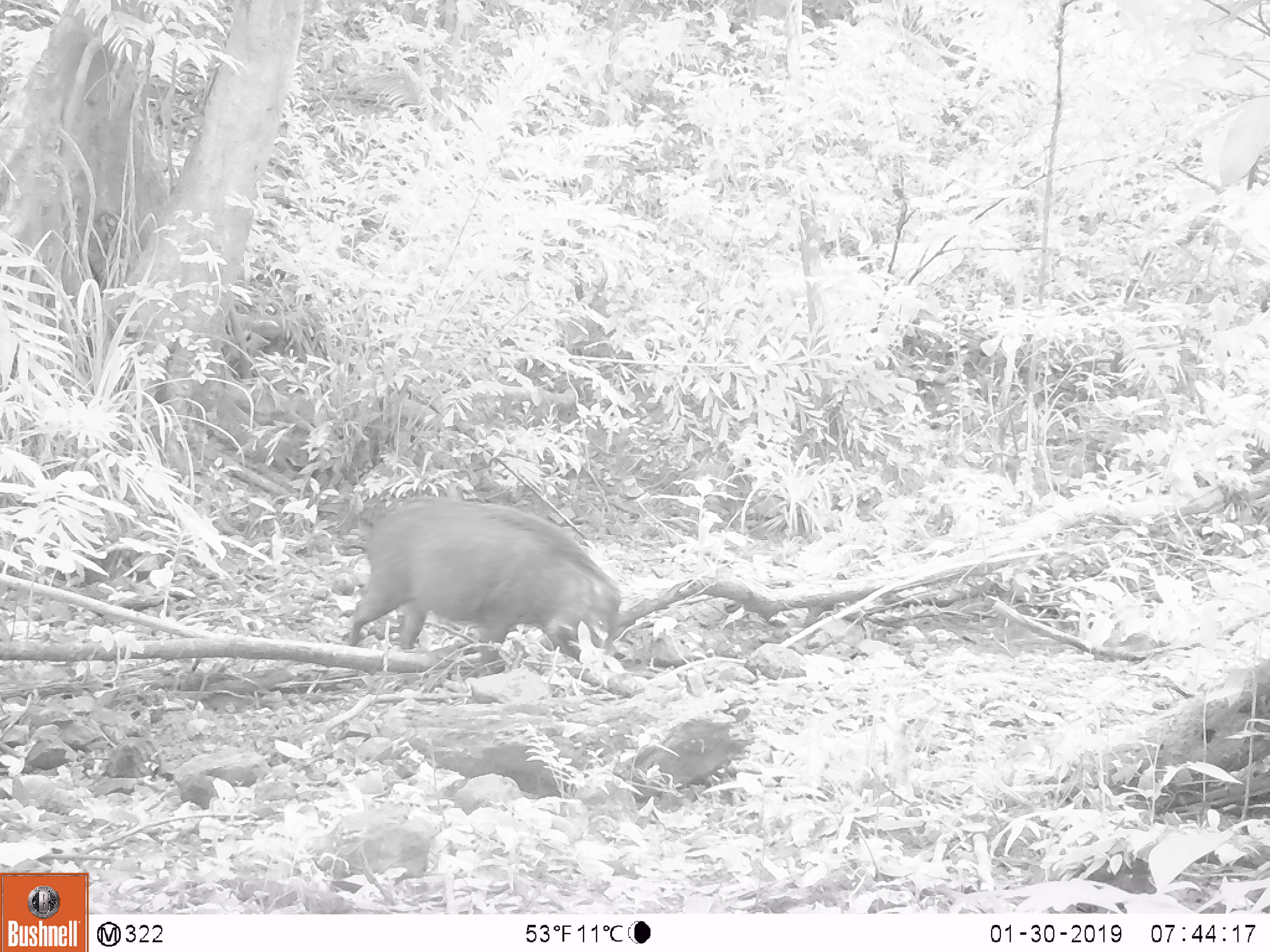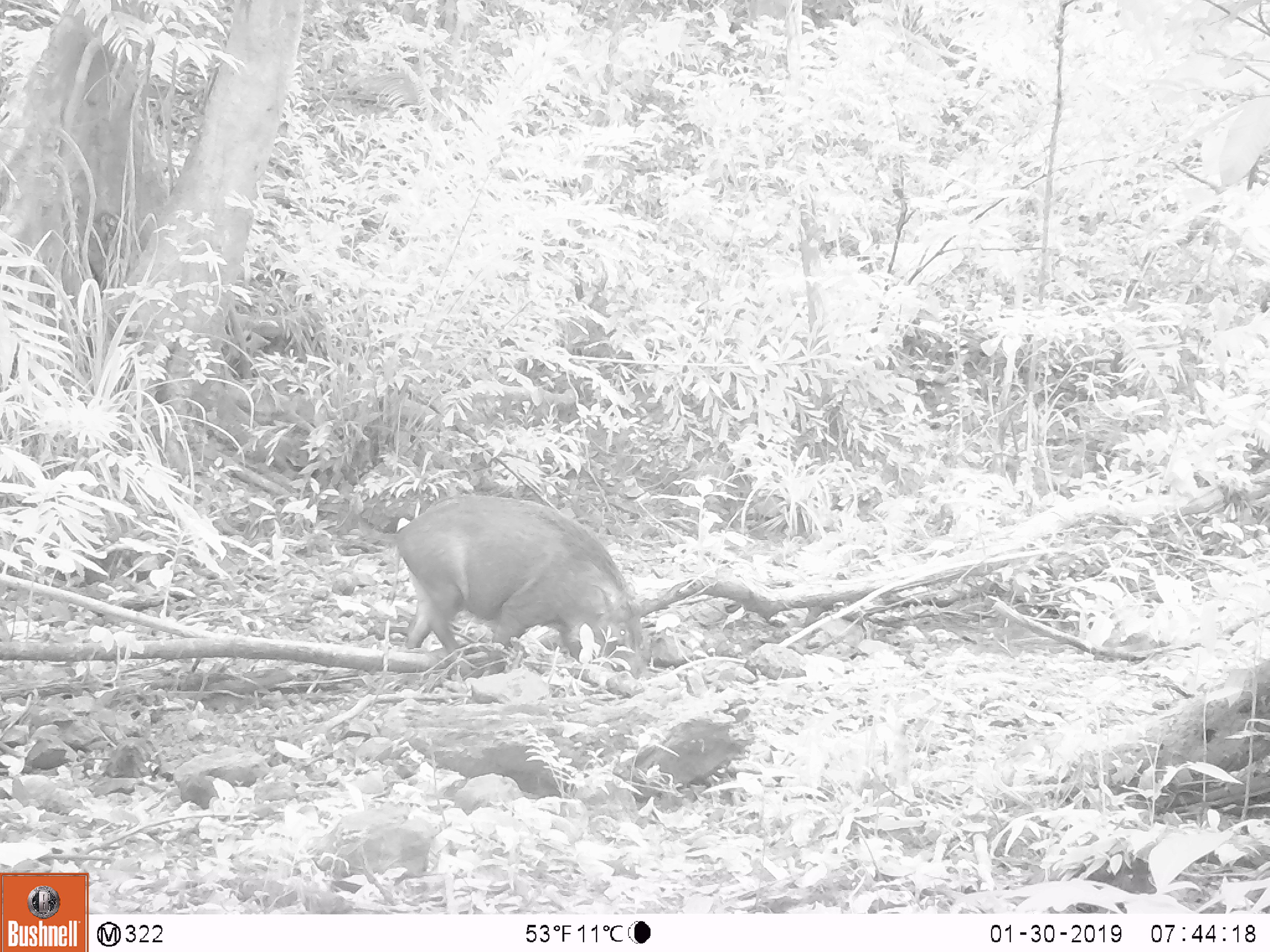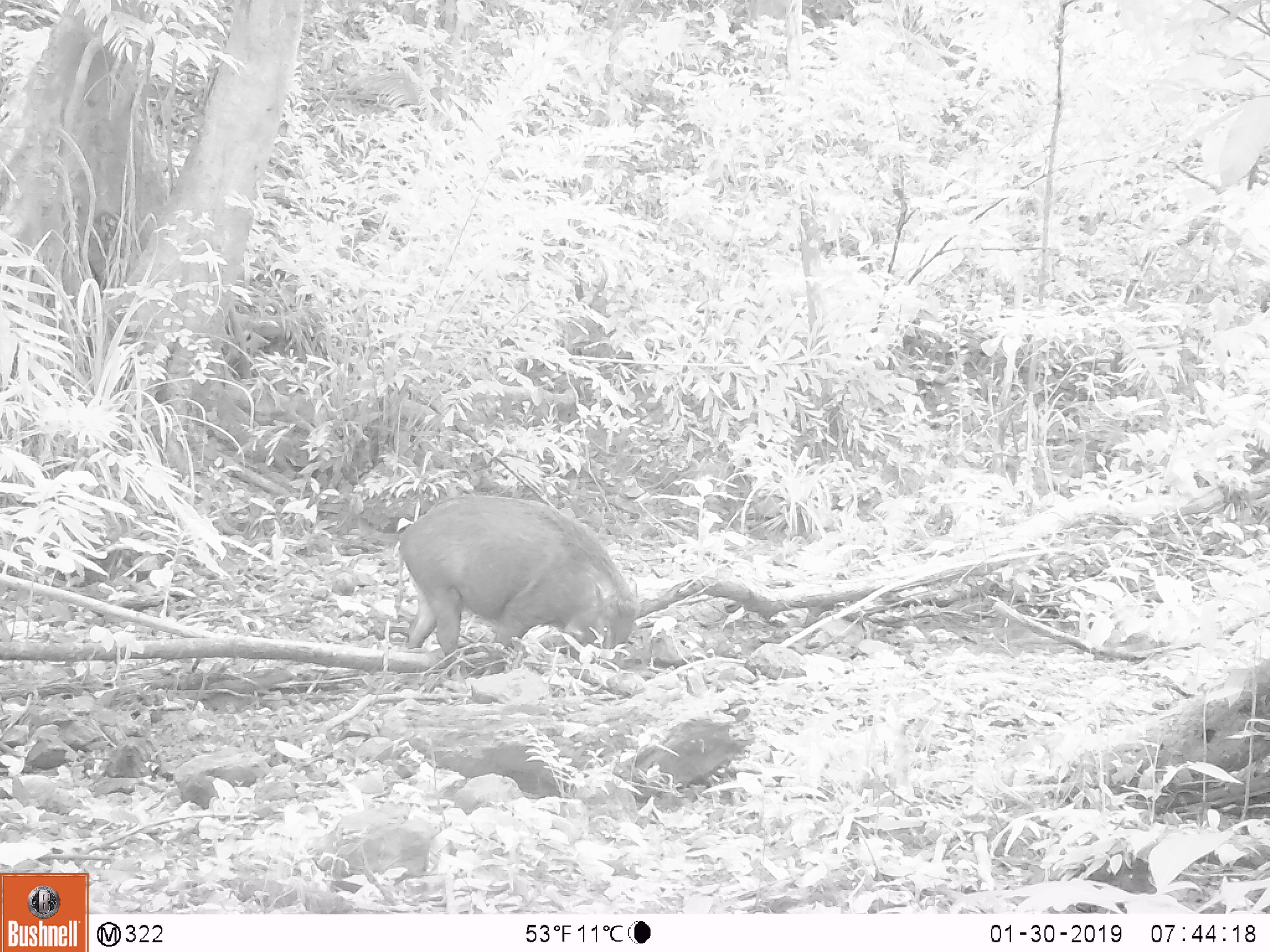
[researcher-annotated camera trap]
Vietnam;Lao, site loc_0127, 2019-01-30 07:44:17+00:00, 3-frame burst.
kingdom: Animalia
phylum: Chordata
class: Mammalia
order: Artiodactyla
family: Suidae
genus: Sus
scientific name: Sus scrofa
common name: eurasian wild pig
Eurasian wild pig (Sus scrofa). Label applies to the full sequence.